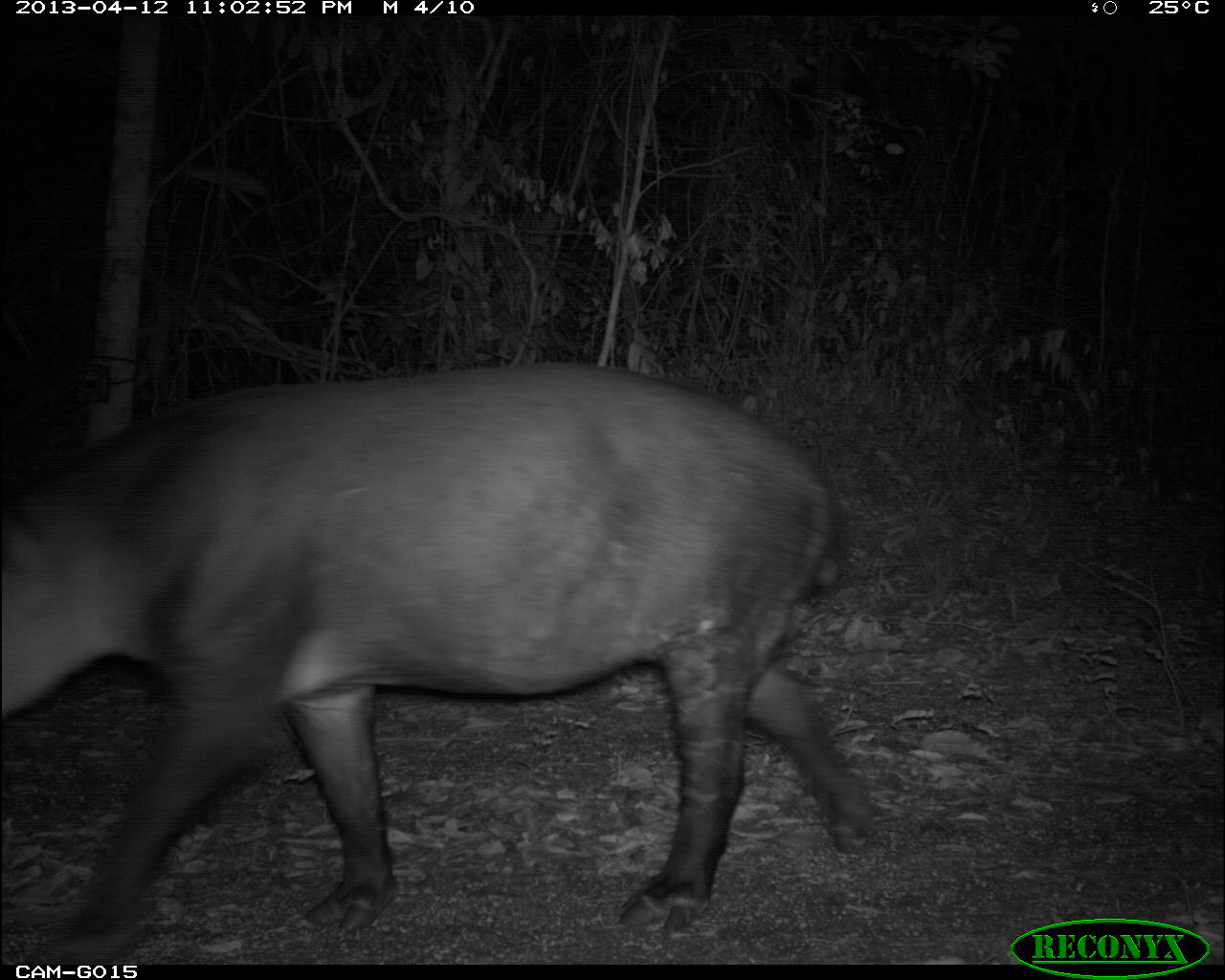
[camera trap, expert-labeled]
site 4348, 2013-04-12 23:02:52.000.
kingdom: Animalia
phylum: Chordata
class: Mammalia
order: Perissodactyla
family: Tapiridae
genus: Tapirus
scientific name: Tapirus bairdii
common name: baird's tapir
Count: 1.